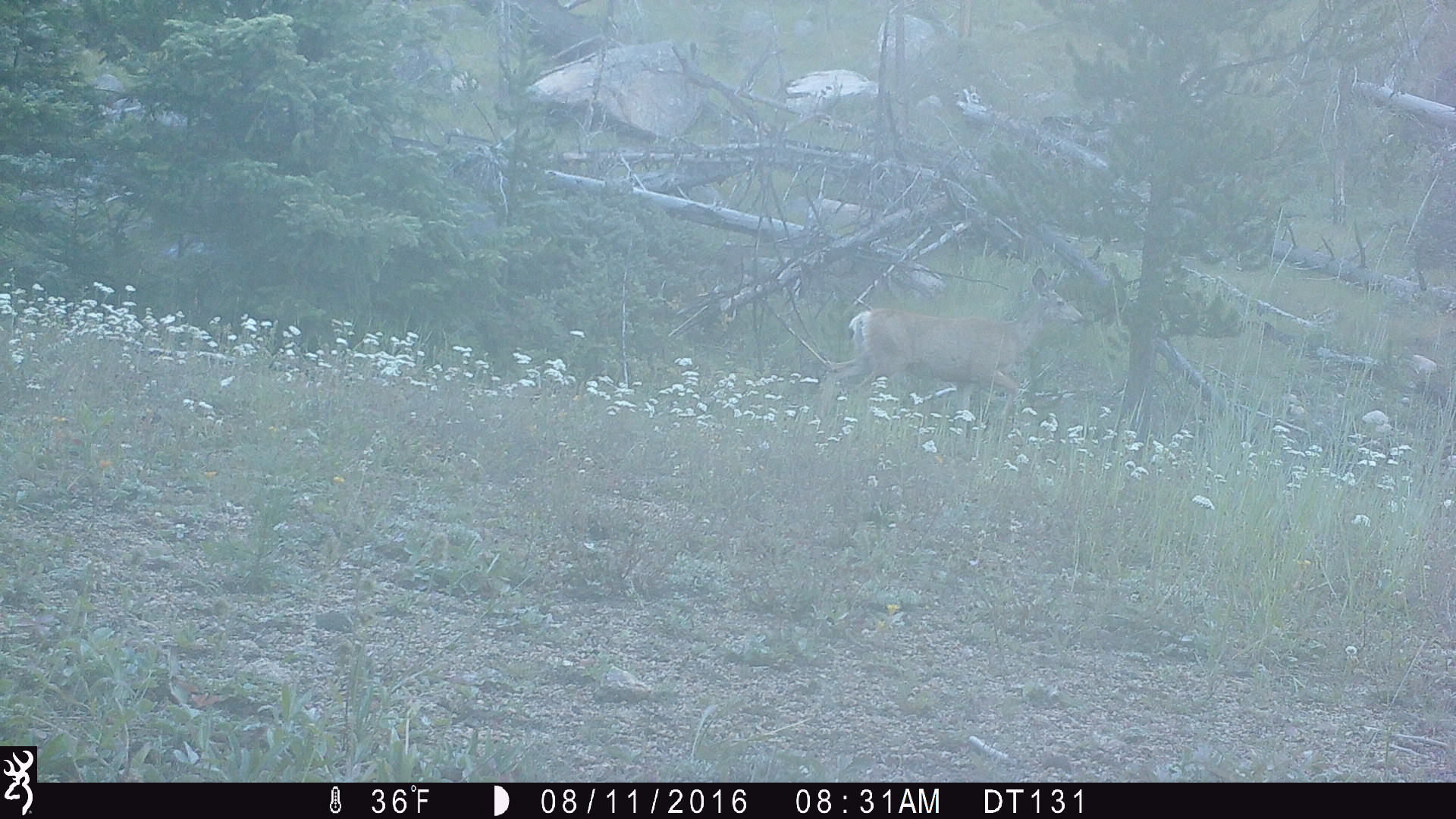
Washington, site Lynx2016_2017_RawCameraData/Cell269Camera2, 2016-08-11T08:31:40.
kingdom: Animalia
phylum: Chordata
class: Mammalia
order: Artiodactyla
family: Cervidae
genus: Odocoileus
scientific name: Odocoileus hemionus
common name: mule deer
Odocoileus hemionus (mule deer). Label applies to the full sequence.